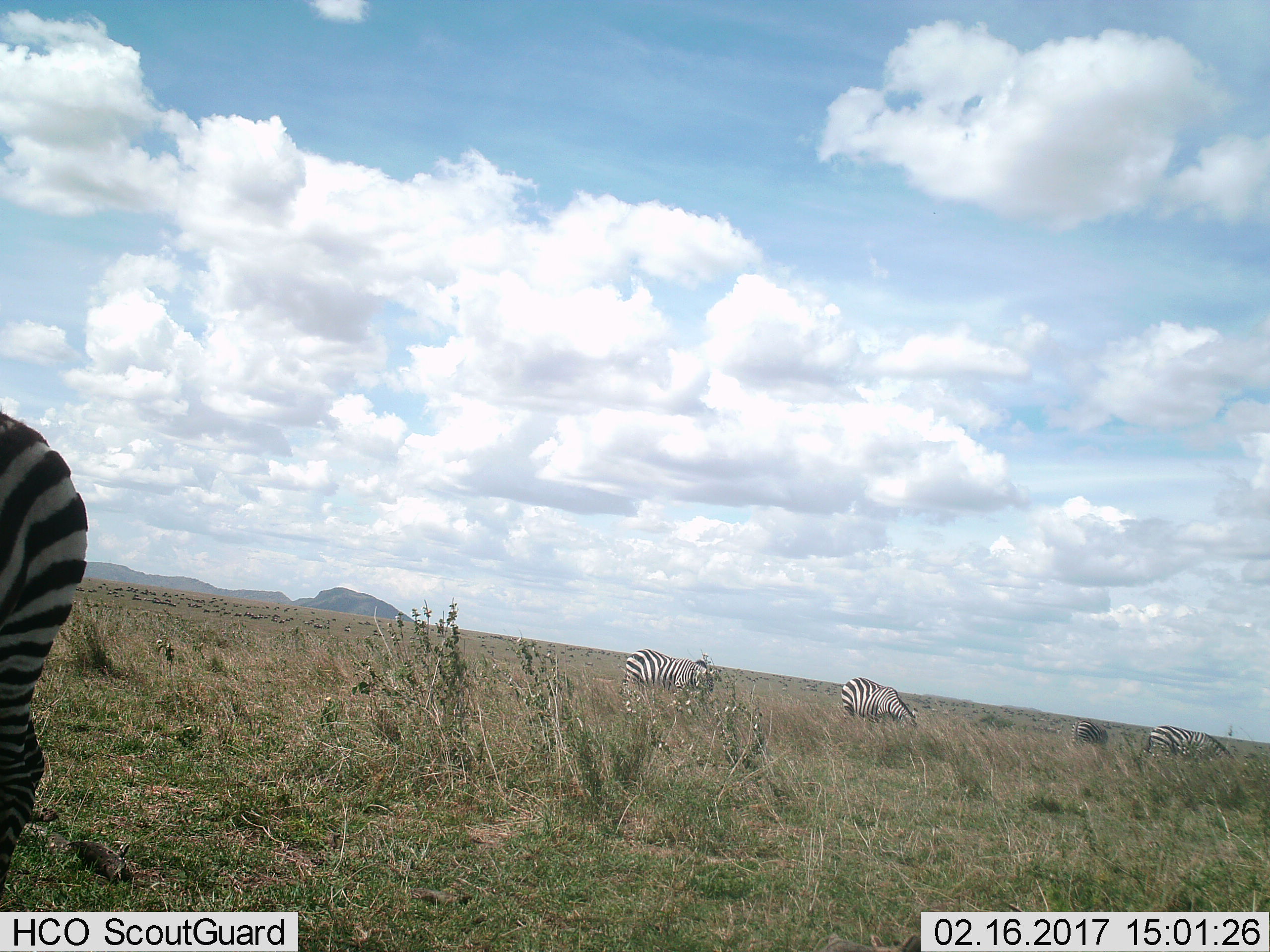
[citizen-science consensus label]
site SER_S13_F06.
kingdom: Animalia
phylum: Chordata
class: Mammalia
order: Perissodactyla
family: Equidae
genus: Equus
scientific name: Equus quagga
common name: plains zebra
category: zebraplains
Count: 5.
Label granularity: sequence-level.